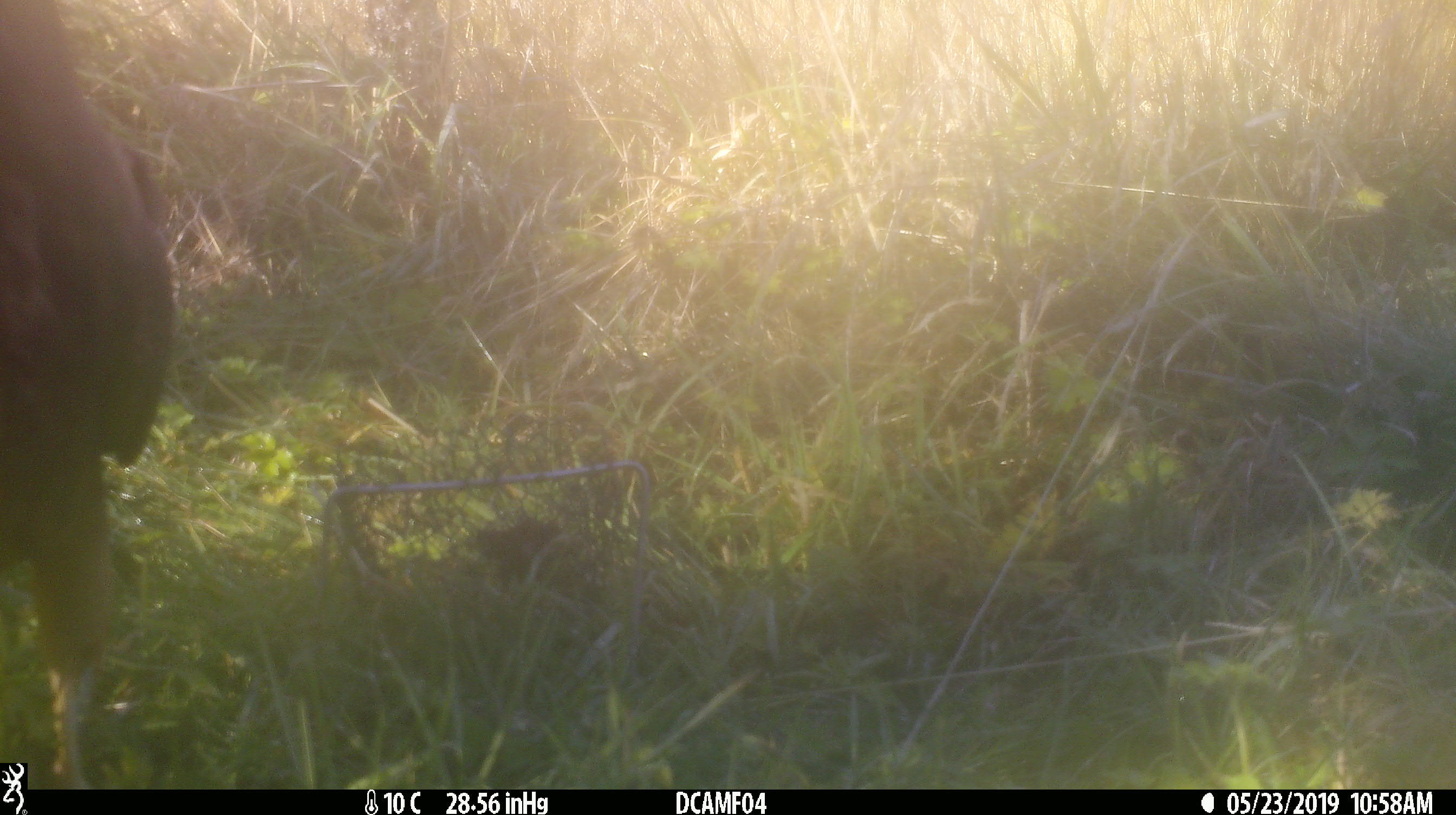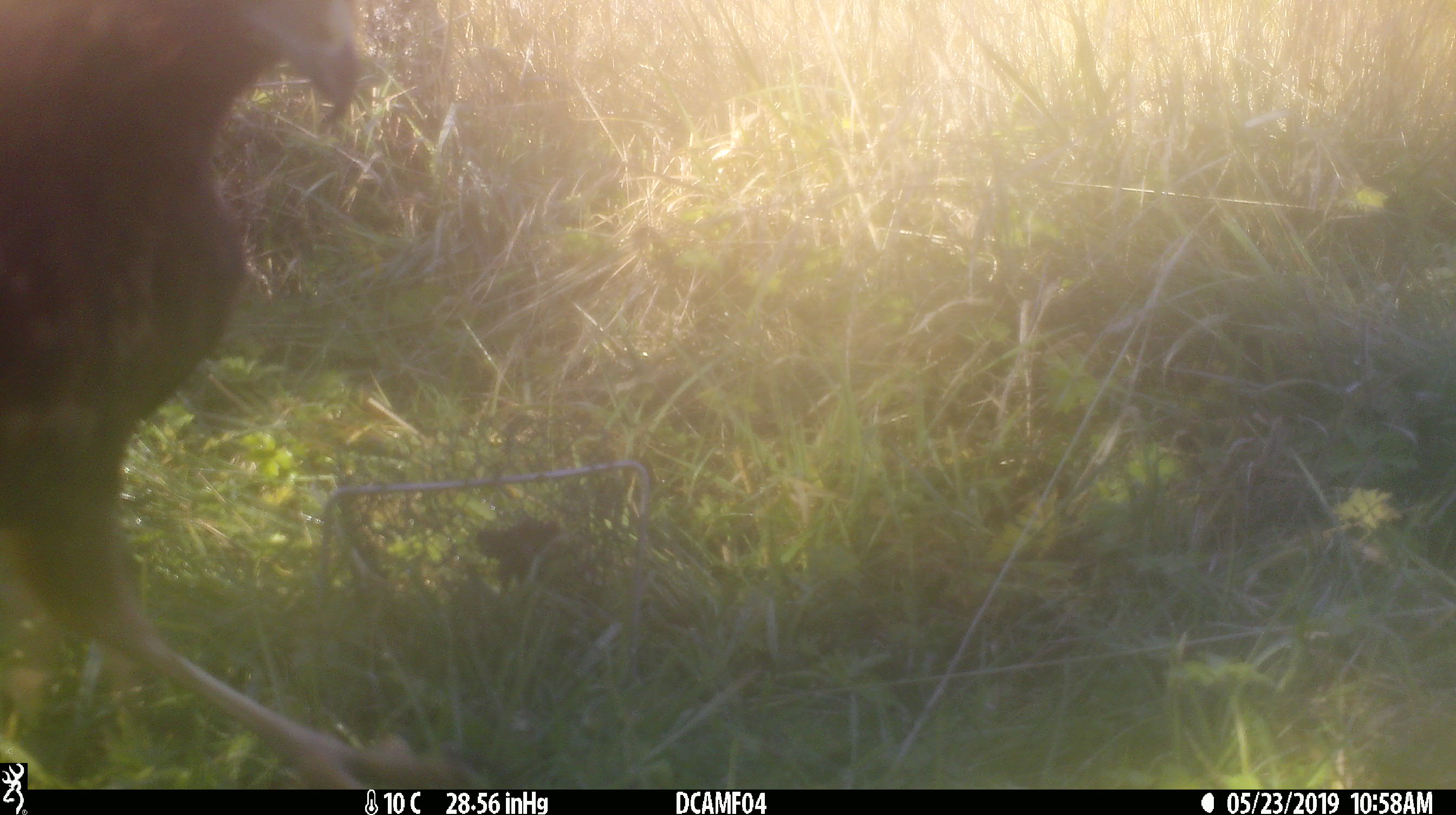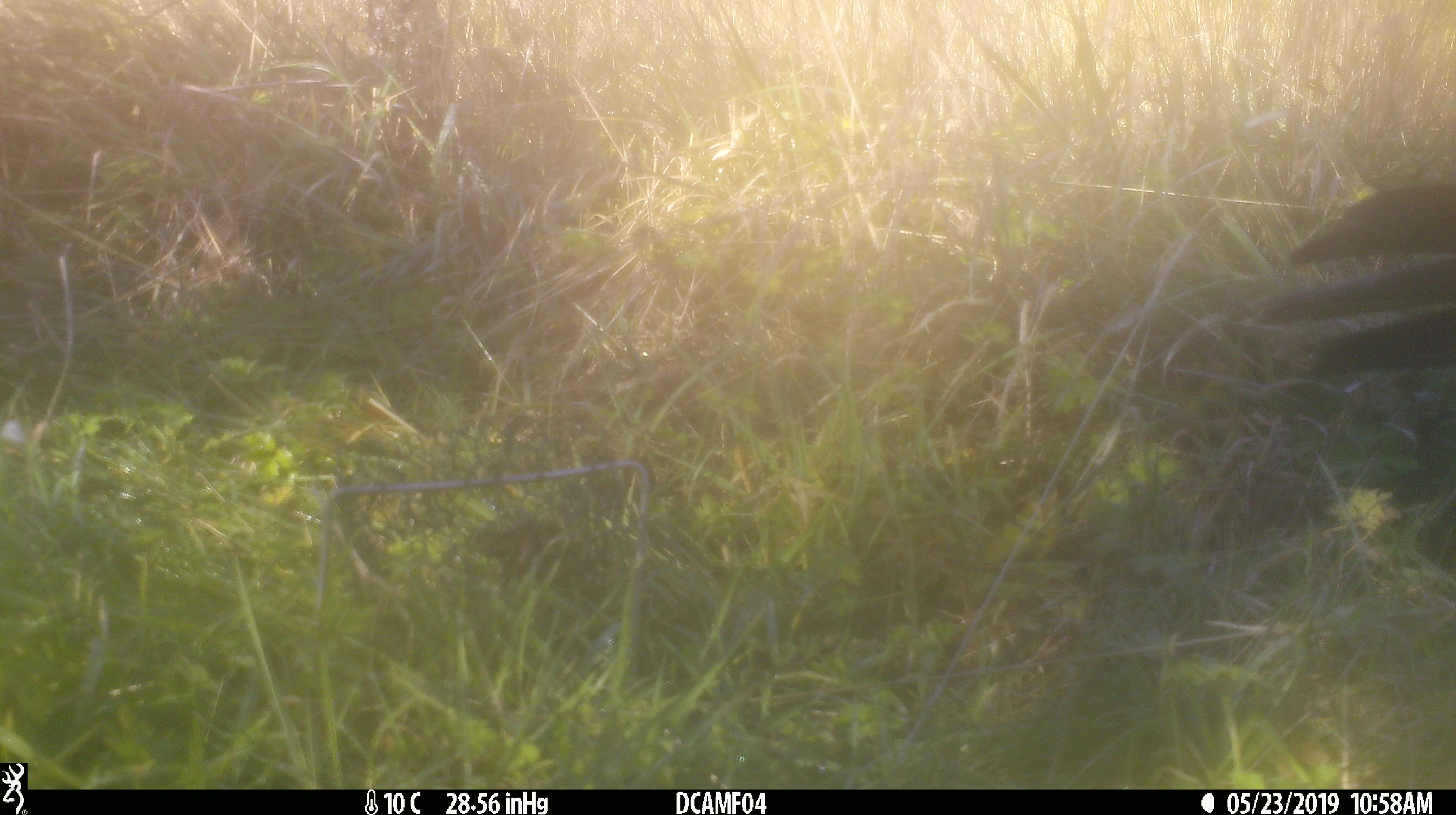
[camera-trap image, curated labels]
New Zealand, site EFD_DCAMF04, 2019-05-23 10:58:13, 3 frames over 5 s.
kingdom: Animalia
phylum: Chordata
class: Aves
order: Accipitriformes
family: Accipitridae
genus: Circus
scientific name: Circus approximans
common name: swamp harrier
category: harrier